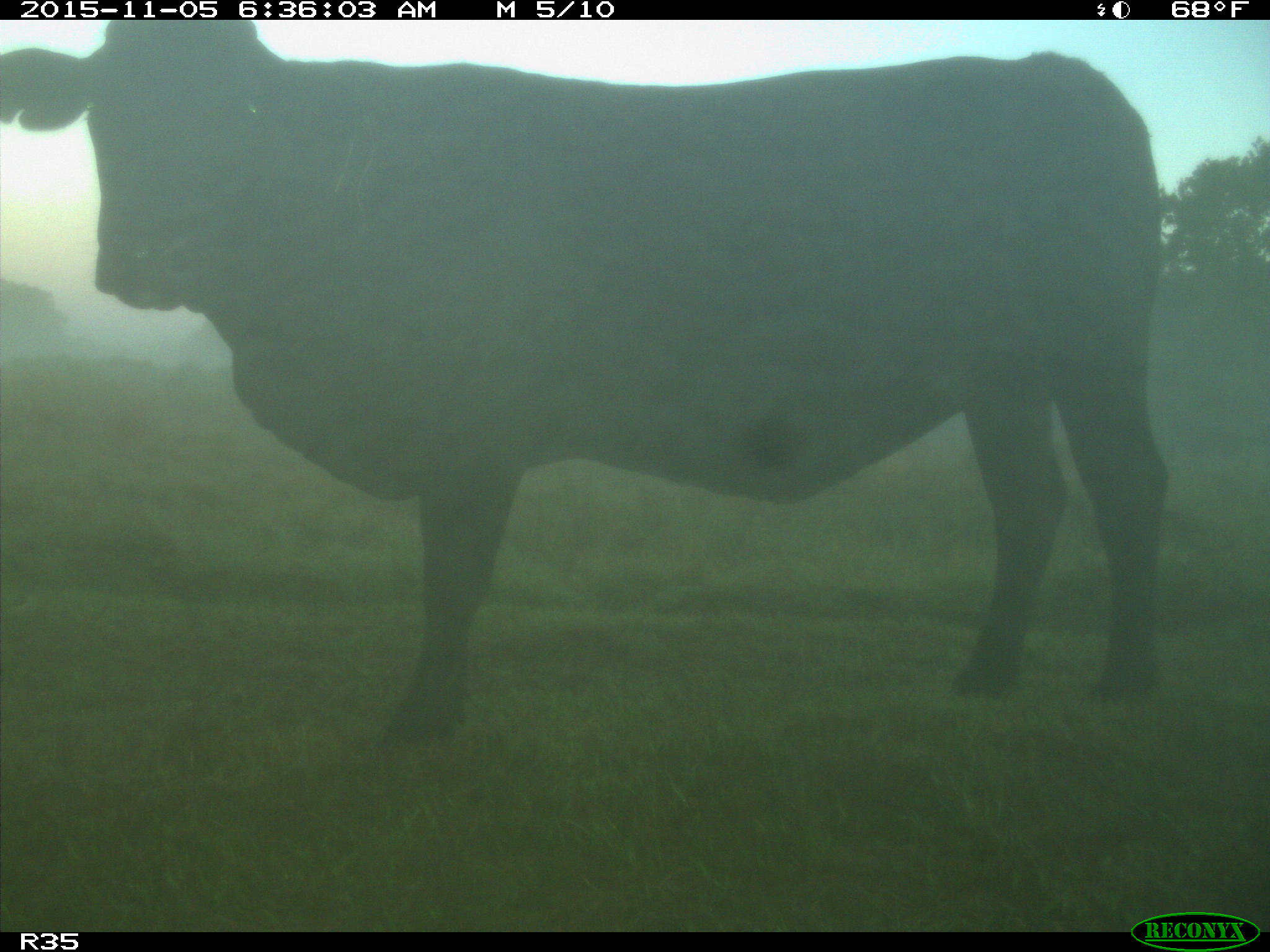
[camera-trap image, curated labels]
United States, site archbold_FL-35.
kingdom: Animalia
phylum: Chordata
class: Mammalia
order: Artiodactyla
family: Bovidae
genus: Bos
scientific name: Bos taurus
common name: domestic cow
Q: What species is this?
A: Bos taurus (domestic cow).